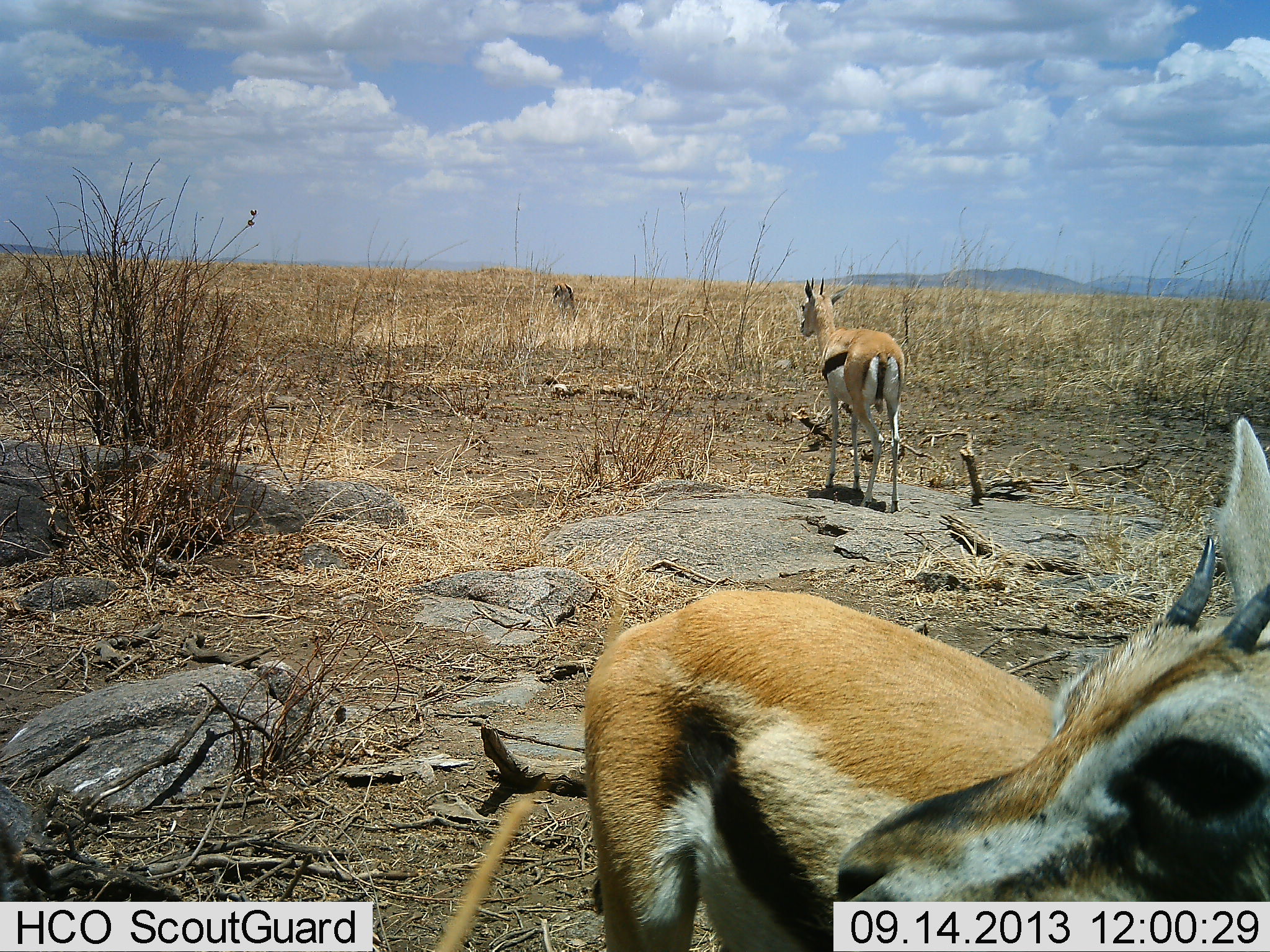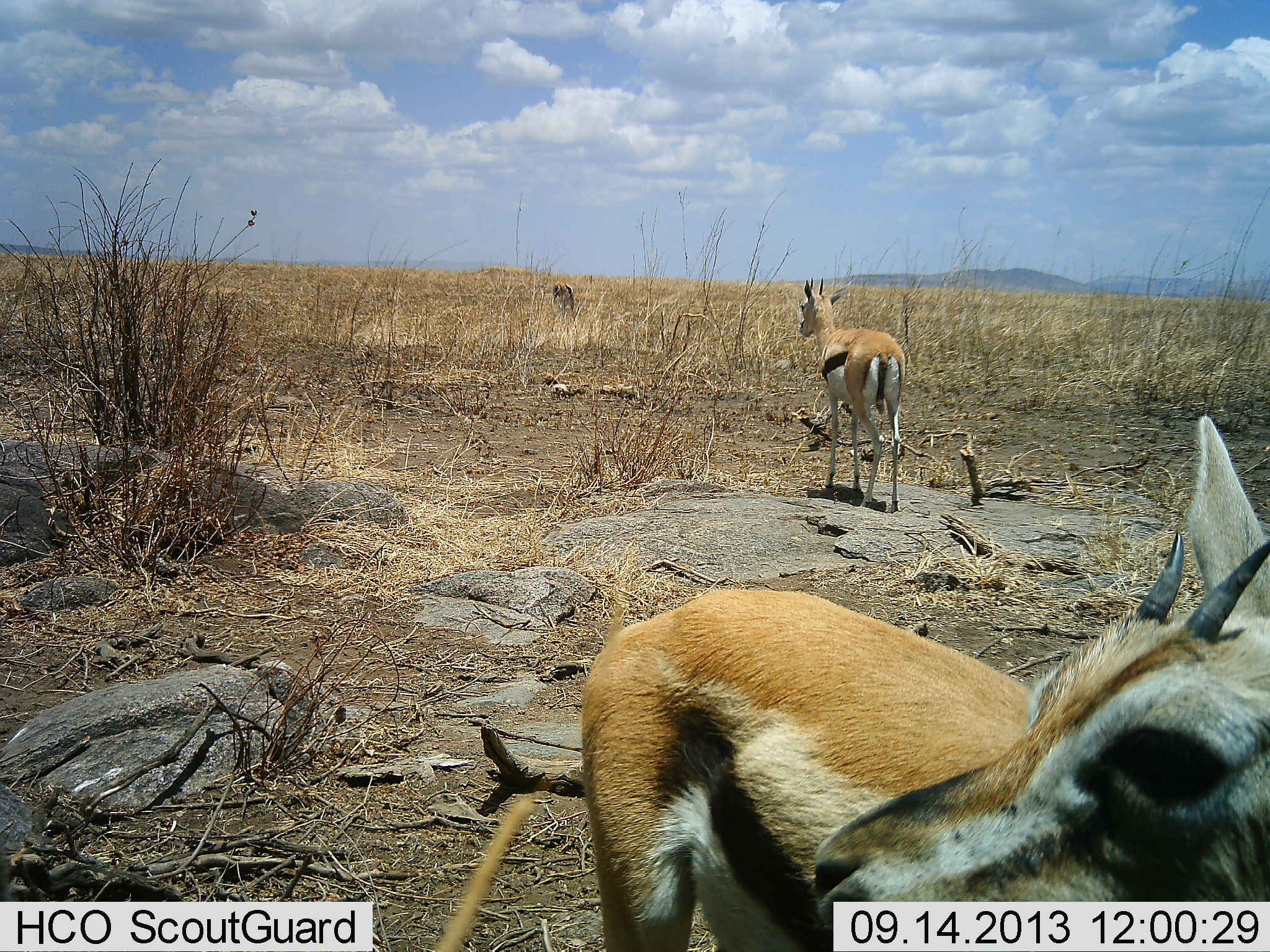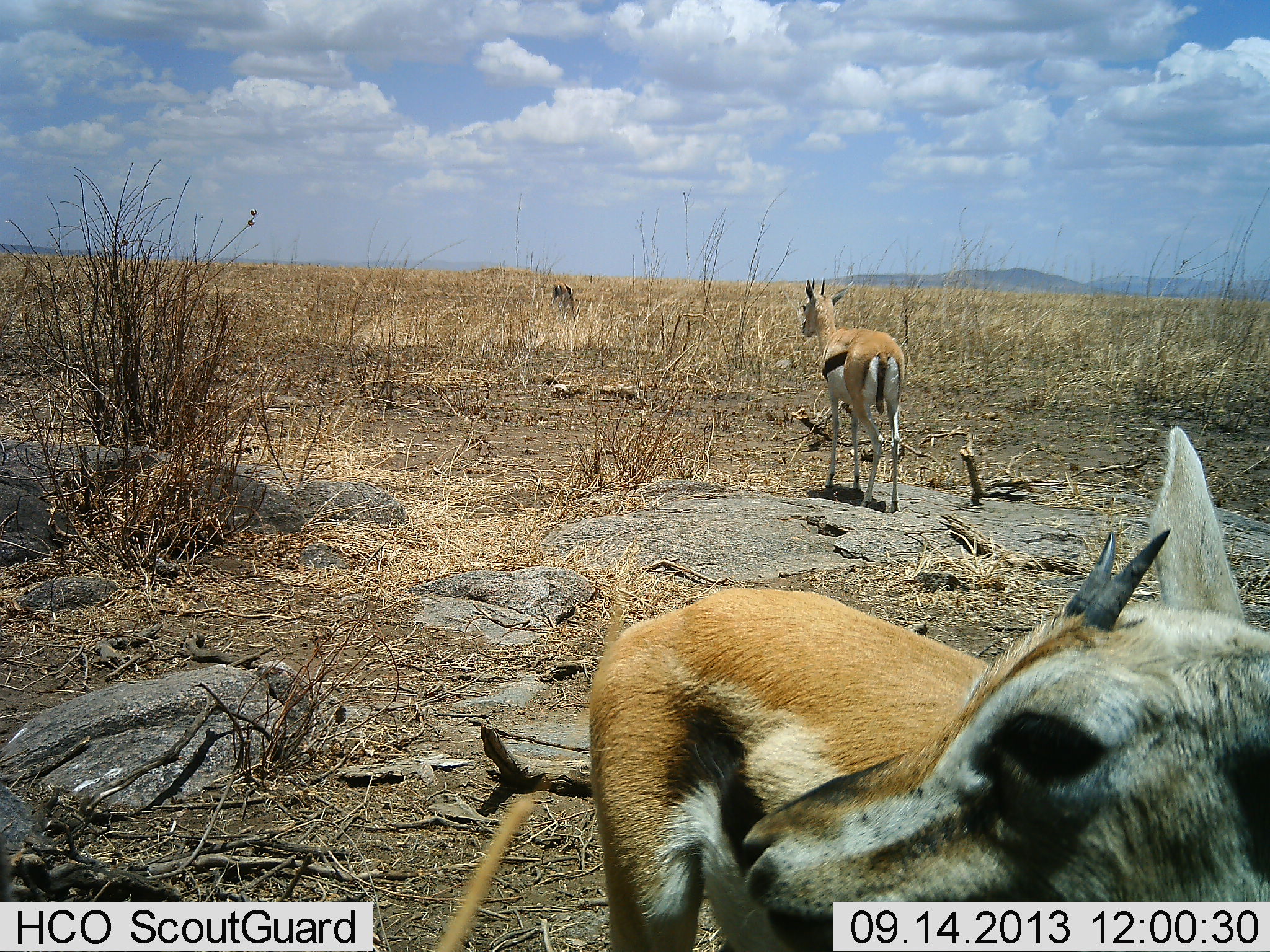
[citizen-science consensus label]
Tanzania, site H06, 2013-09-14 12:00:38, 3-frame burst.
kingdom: Animalia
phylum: Chordata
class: Mammalia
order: Artiodactyla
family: Bovidae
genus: Eudorcas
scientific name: Eudorcas thomsonii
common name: thomson's gazelle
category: gazellethomsons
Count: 3.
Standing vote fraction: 100%.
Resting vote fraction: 0%.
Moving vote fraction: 0%.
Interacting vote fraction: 0%.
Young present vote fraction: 0%.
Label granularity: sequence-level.